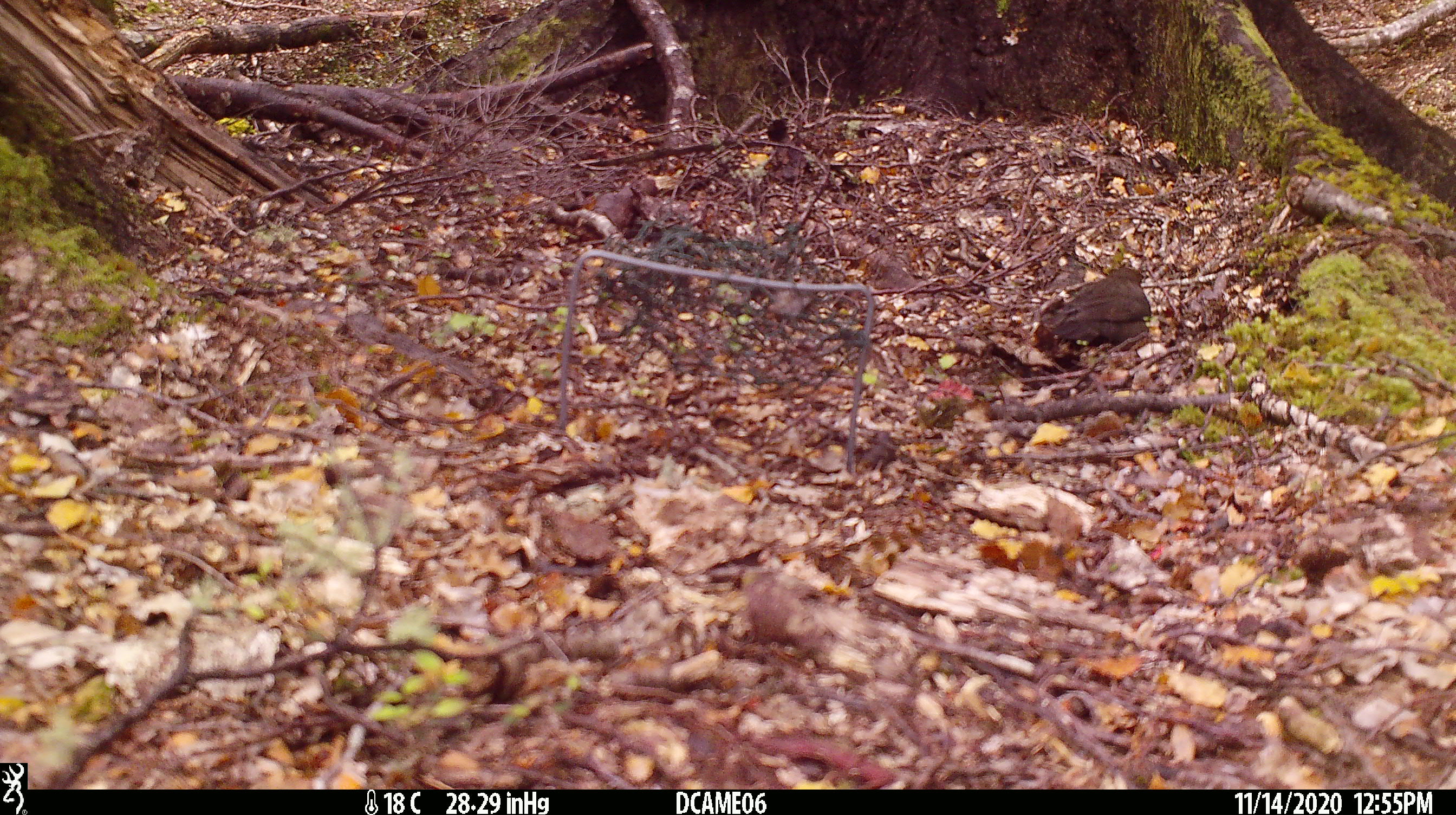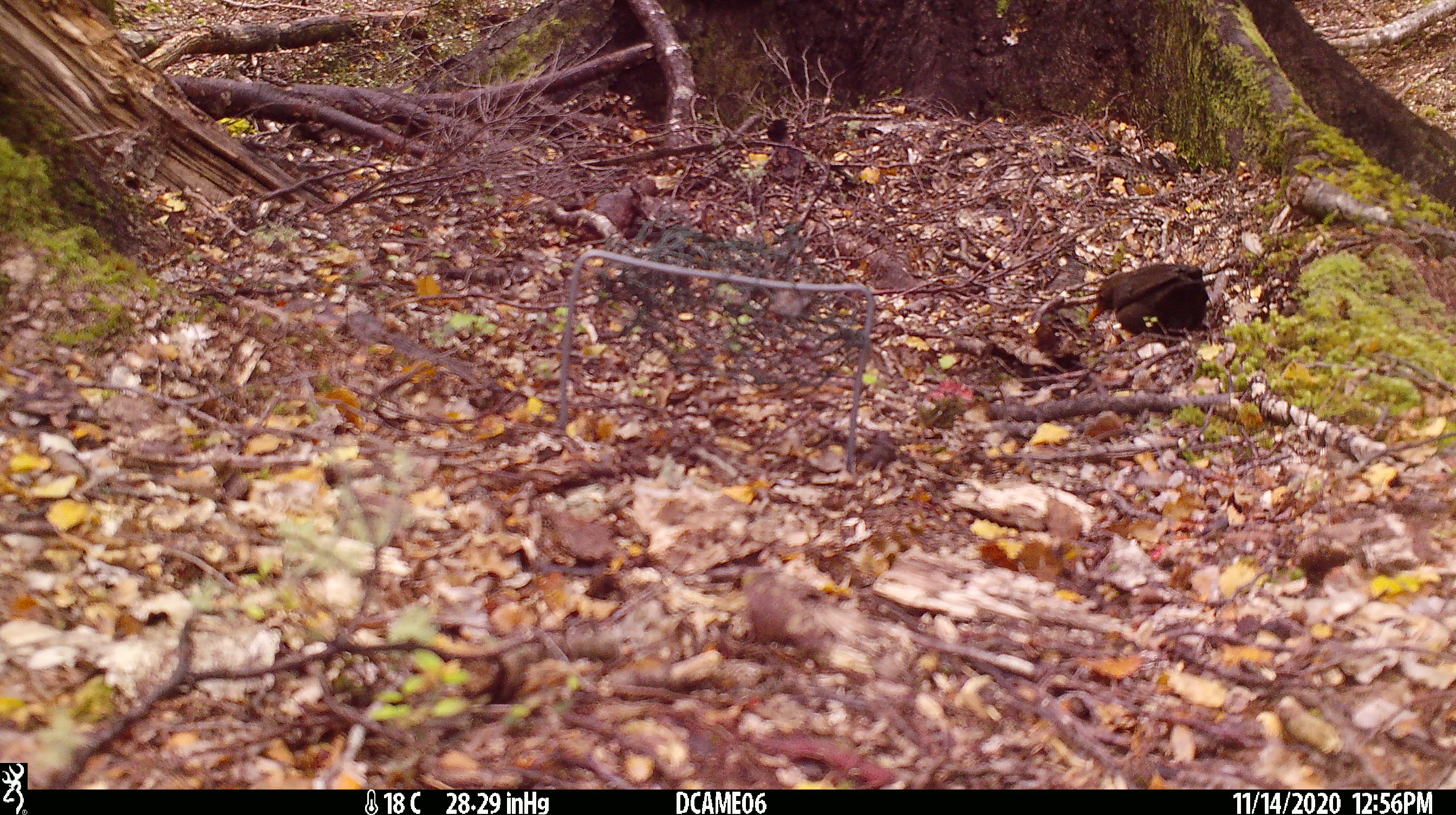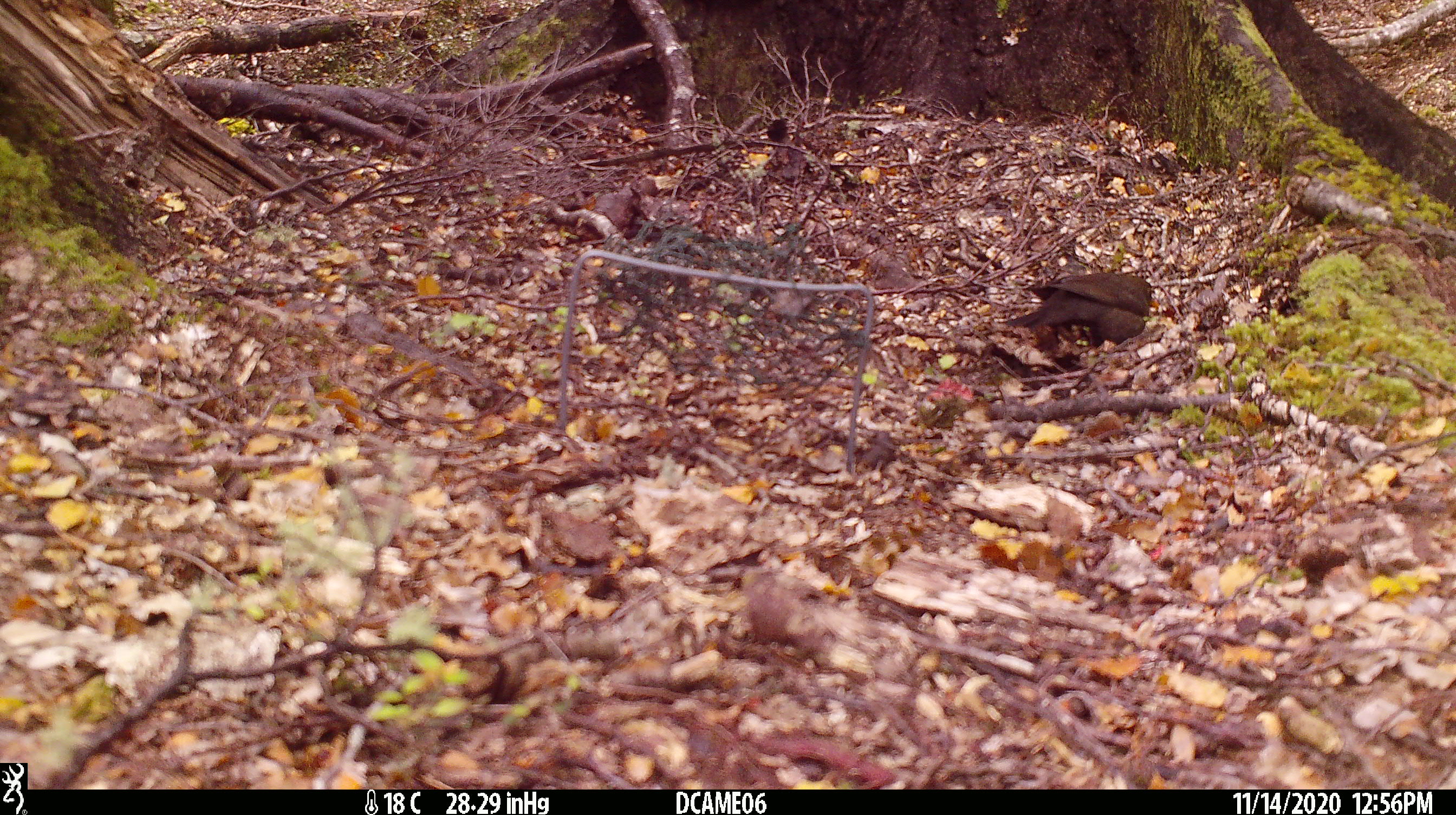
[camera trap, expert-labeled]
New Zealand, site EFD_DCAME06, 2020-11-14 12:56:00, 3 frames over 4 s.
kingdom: Animalia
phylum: Chordata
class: Aves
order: Passeriformes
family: Turdidae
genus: Turdus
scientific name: Turdus merula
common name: eurasian blackbird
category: blackbird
Blackbird (eurasian blackbird) (Turdus merula).